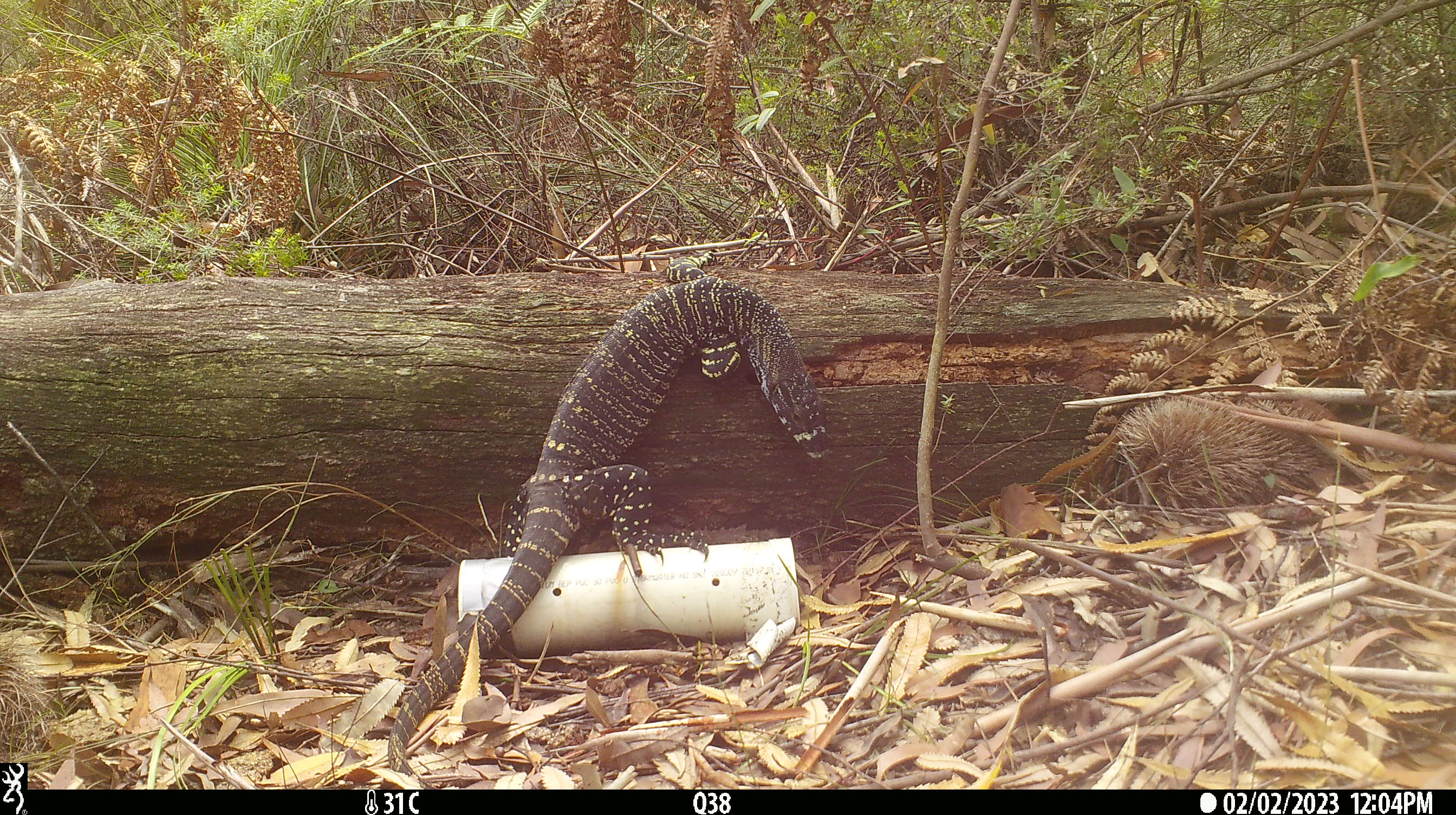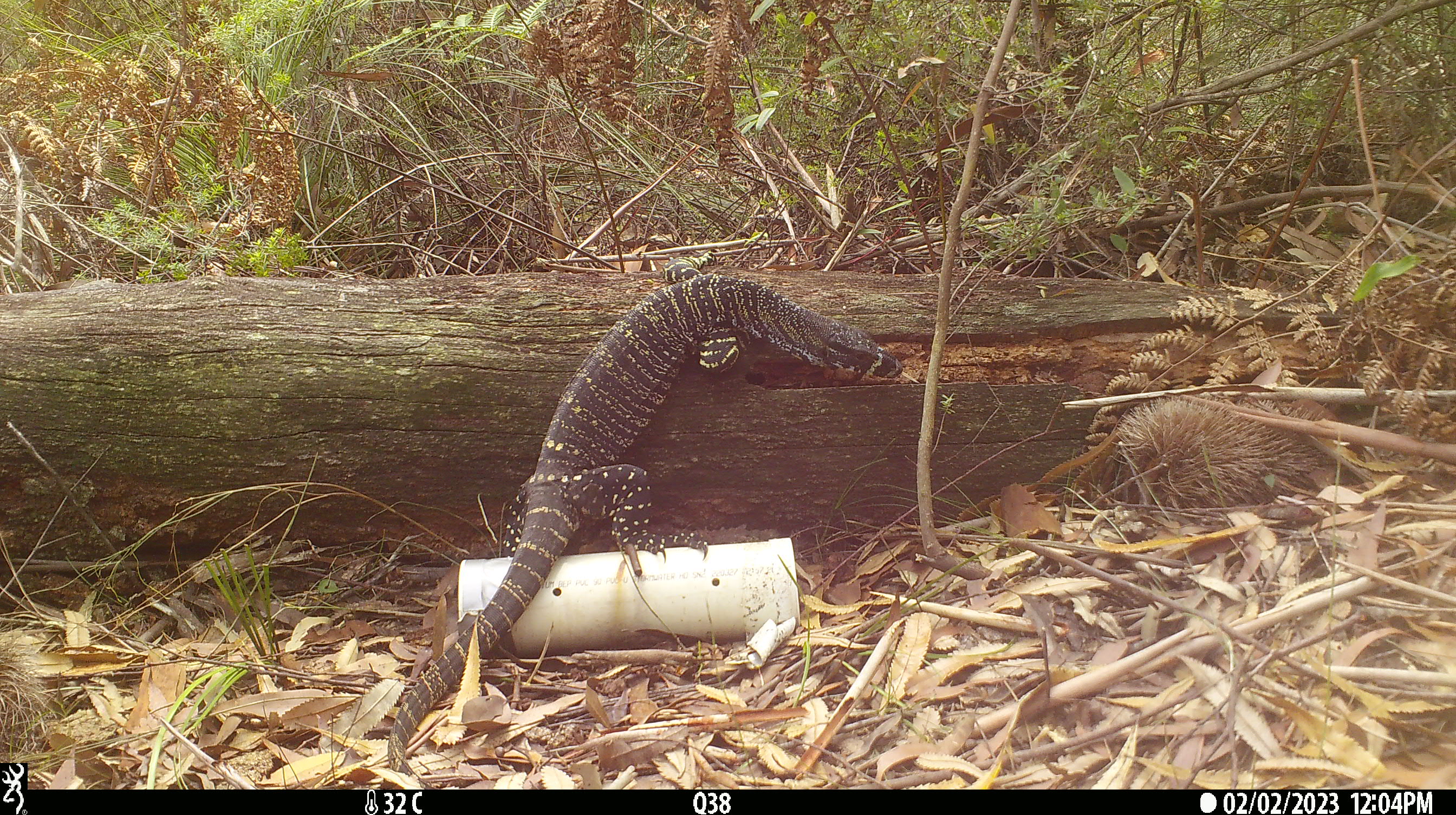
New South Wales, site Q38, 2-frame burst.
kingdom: Animalia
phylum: Chordata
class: Reptilia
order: Squamata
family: Varanidae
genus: Varanus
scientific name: Varanus varius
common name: lace monitor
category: goanna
Goanna (lace monitor) (Varanus varius).